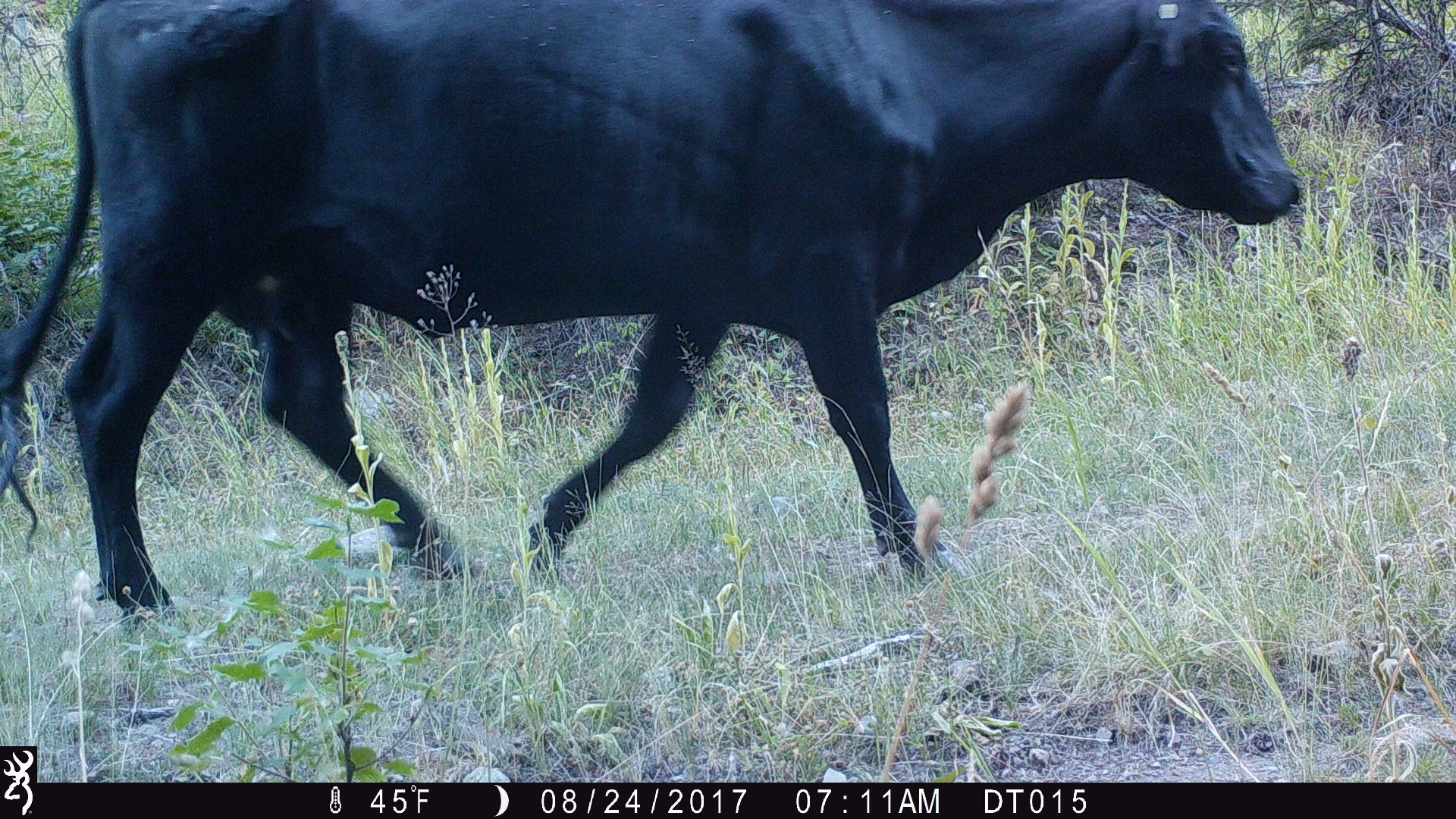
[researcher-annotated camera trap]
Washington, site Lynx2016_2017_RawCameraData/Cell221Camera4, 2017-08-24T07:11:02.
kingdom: Animalia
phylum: Chordata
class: Mammalia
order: Artiodactyla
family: Bovidae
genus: Bos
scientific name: Bos taurus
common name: domestic cattle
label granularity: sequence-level